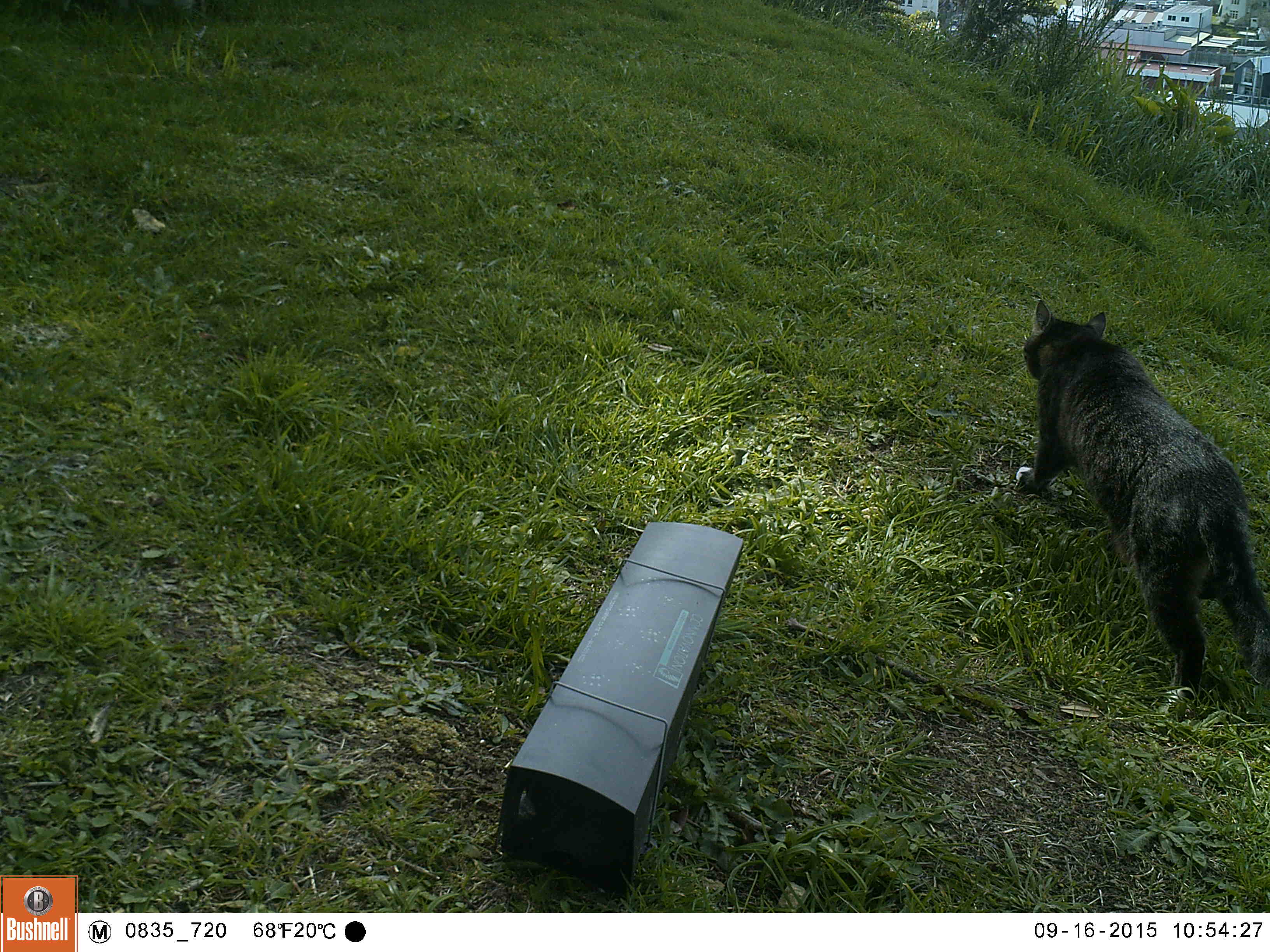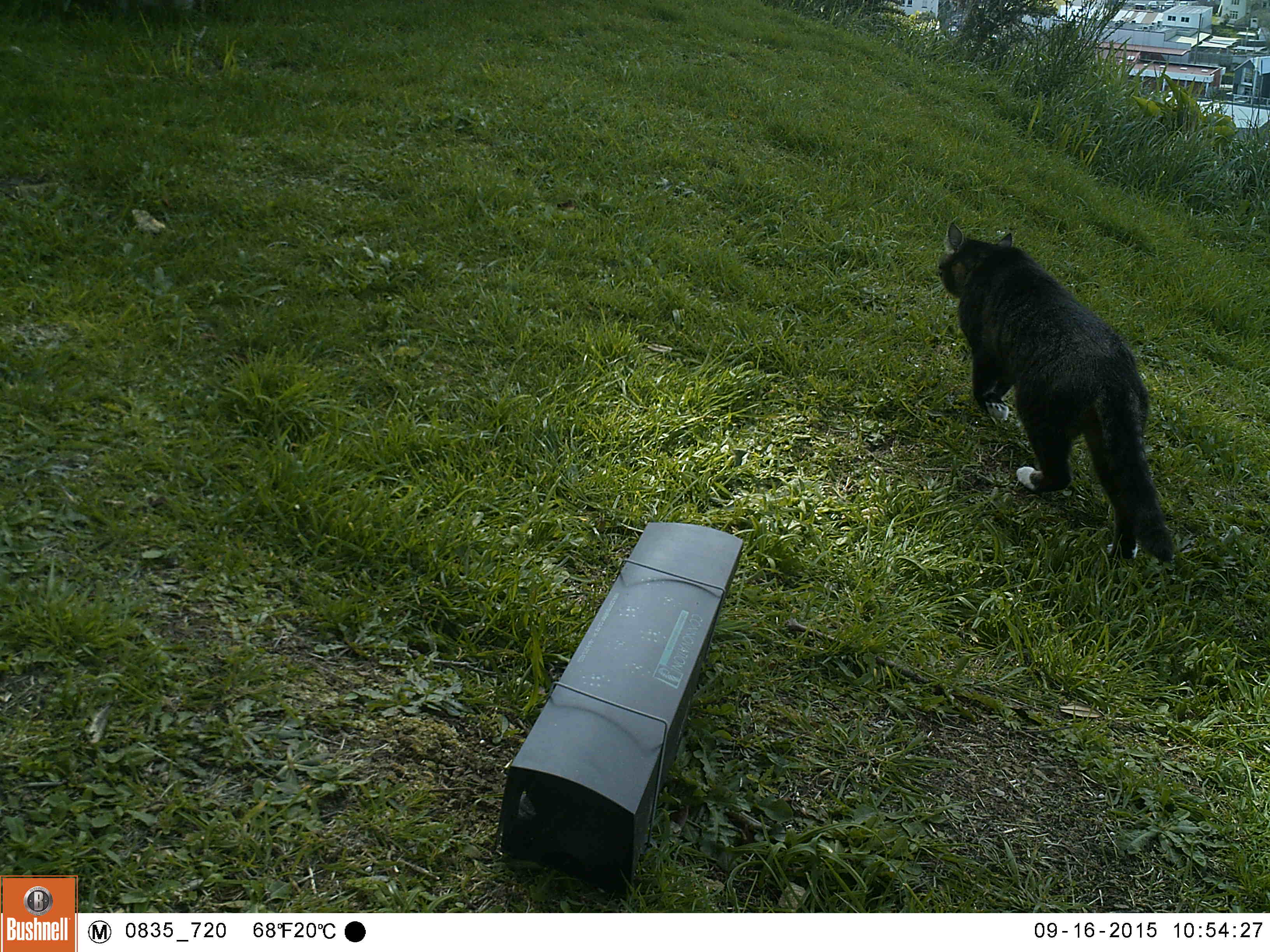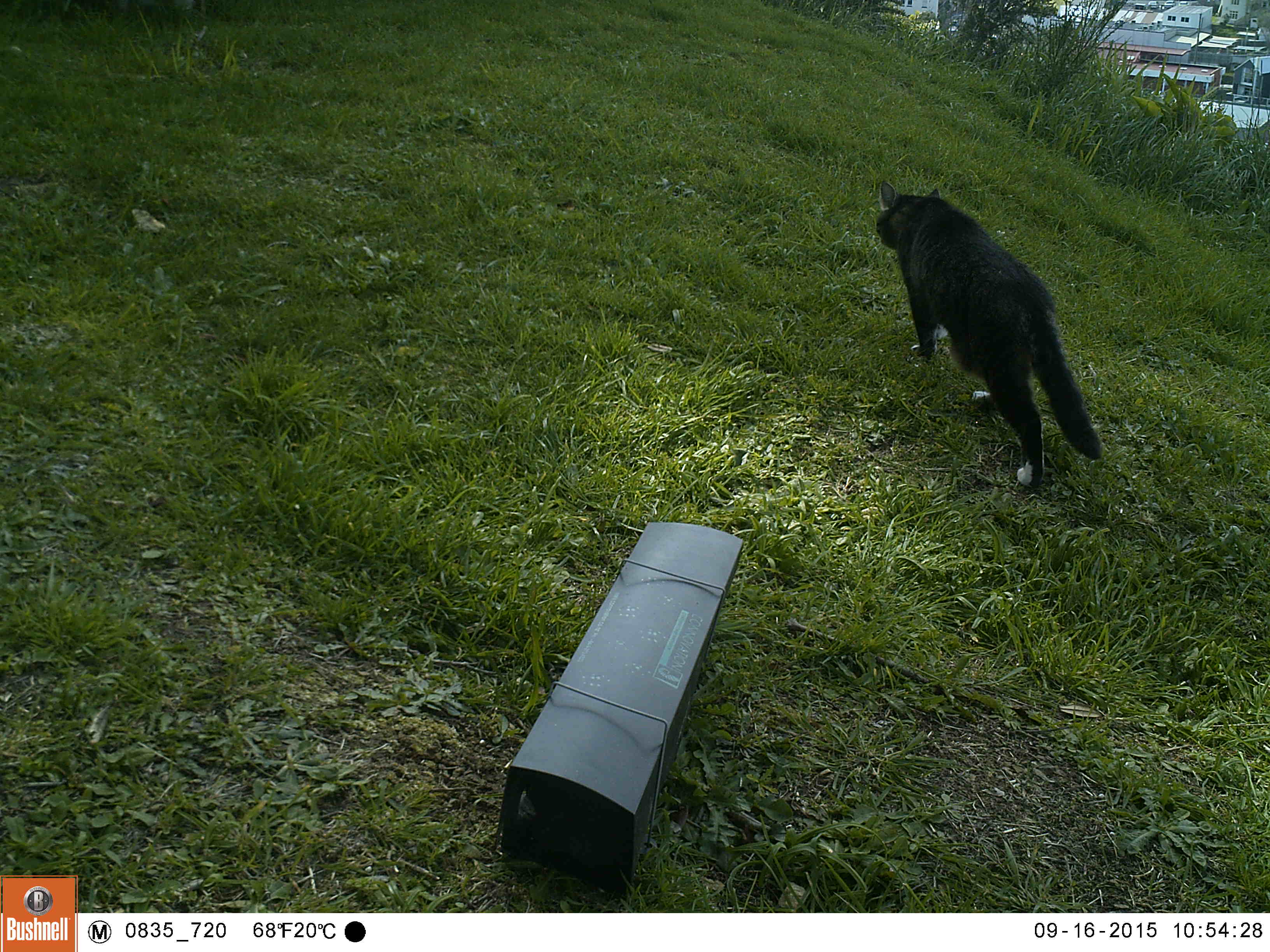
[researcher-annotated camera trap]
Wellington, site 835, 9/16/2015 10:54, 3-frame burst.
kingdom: Animalia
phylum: Chordata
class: Mammalia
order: Carnivora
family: Felidae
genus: Felis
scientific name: Felis catus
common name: cat